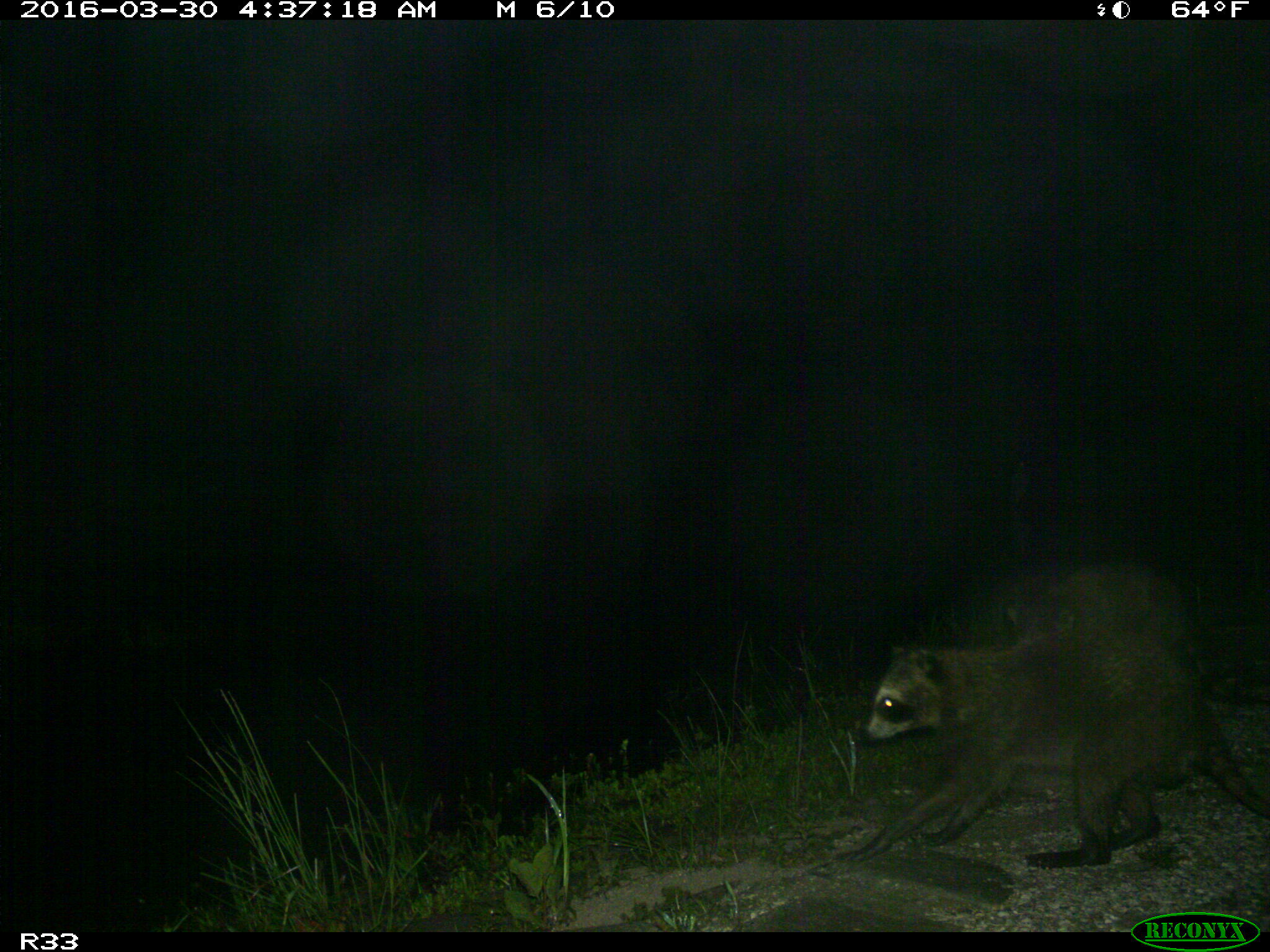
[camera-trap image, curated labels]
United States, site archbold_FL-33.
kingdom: Animalia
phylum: Chordata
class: Mammalia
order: Carnivora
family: Procyonidae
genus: Procyon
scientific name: Procyon lotor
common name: common raccoon